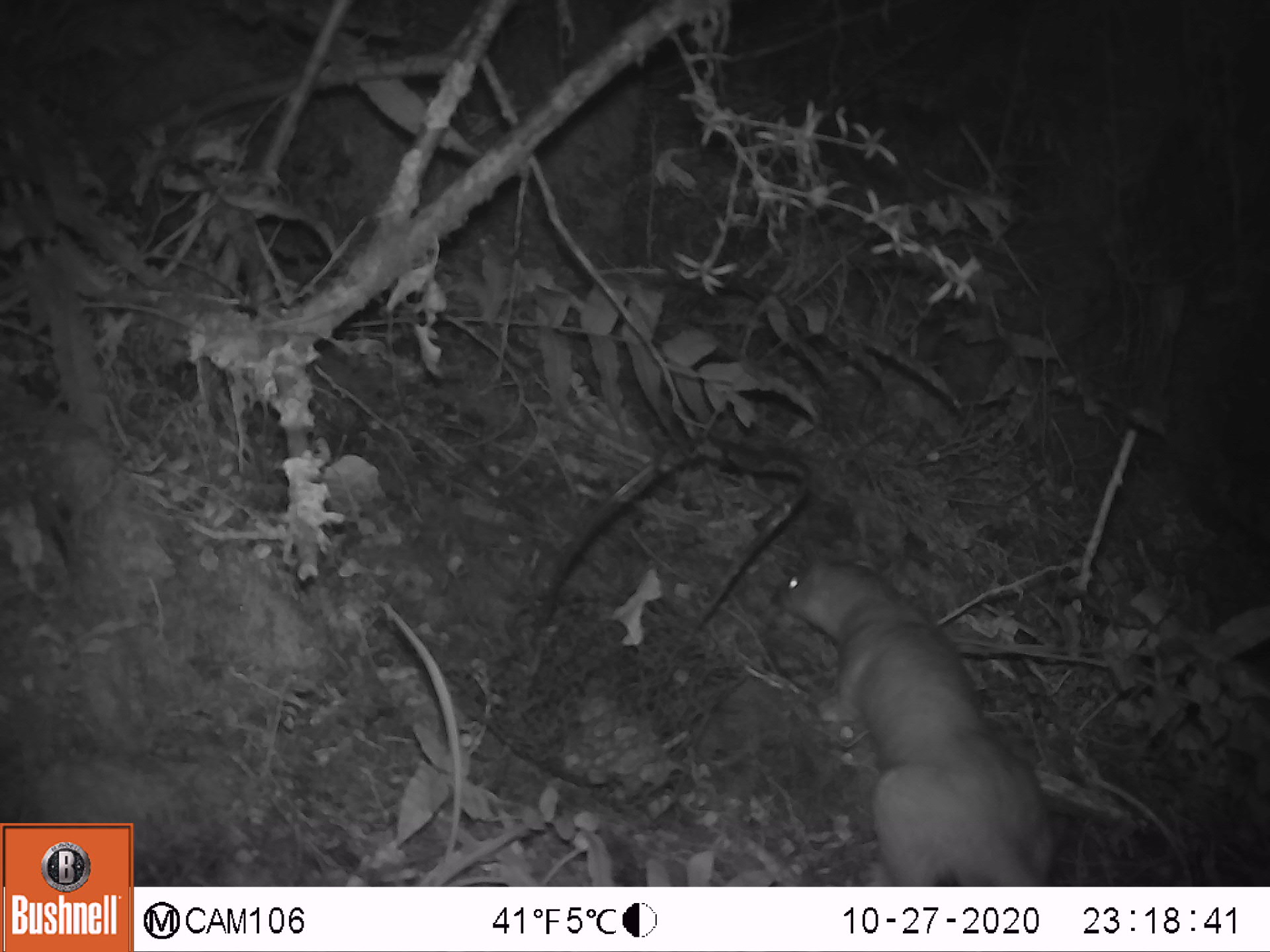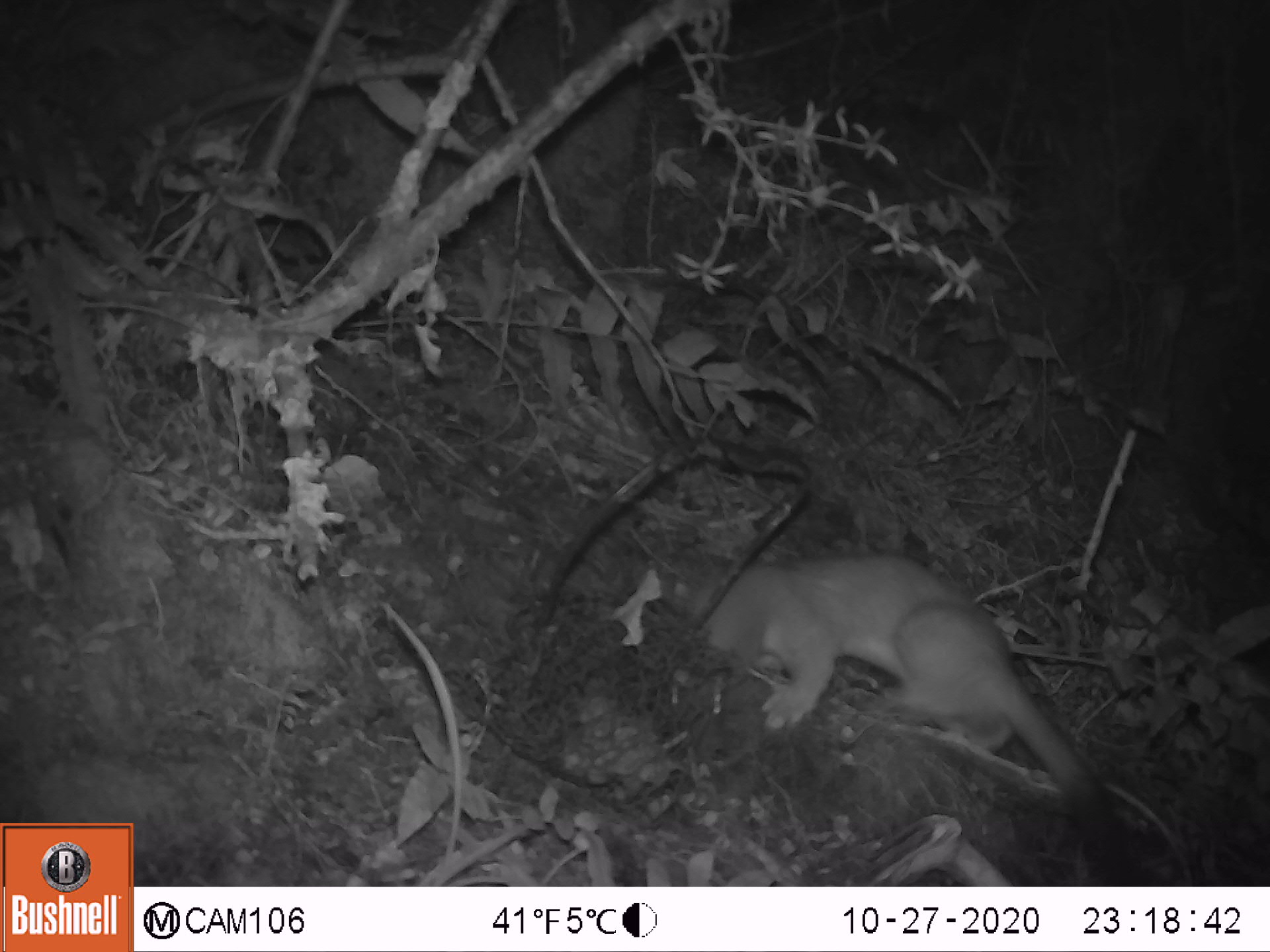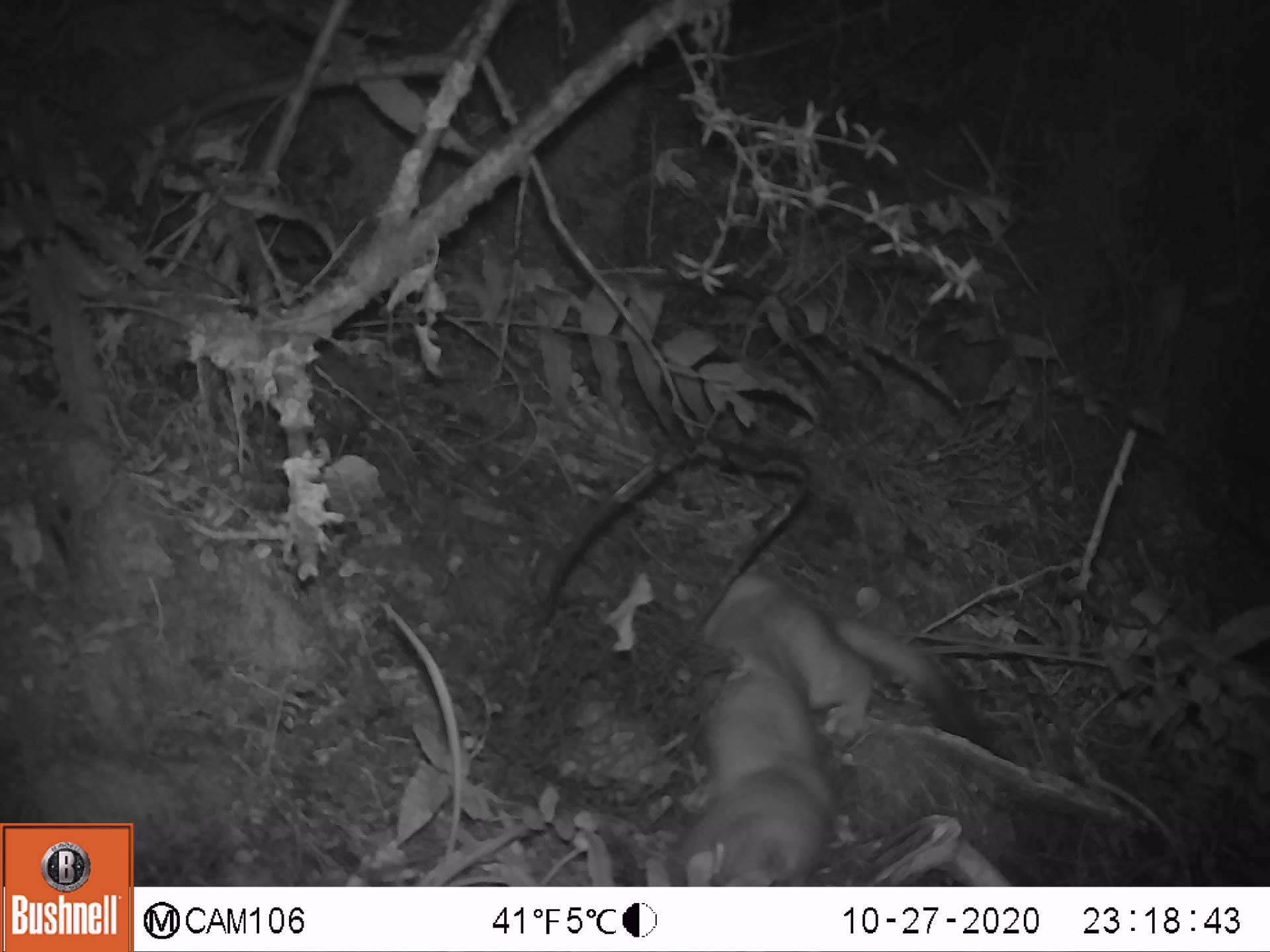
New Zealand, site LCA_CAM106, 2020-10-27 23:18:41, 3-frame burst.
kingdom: Animalia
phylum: Chordata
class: Mammalia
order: Carnivora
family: Mustelidae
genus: Mustela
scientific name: Mustela erminea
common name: stoat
Stoat (Mustela erminea).